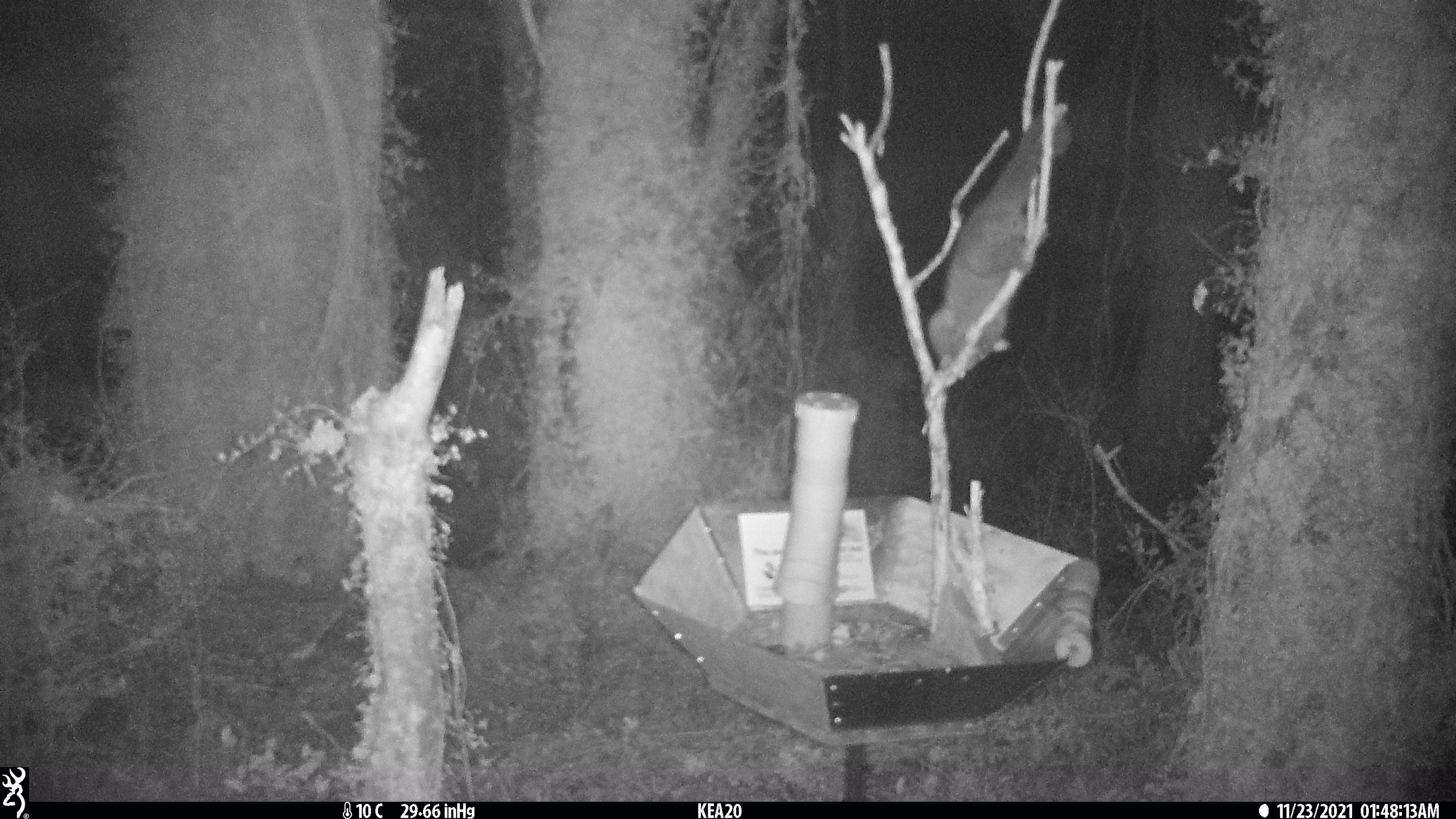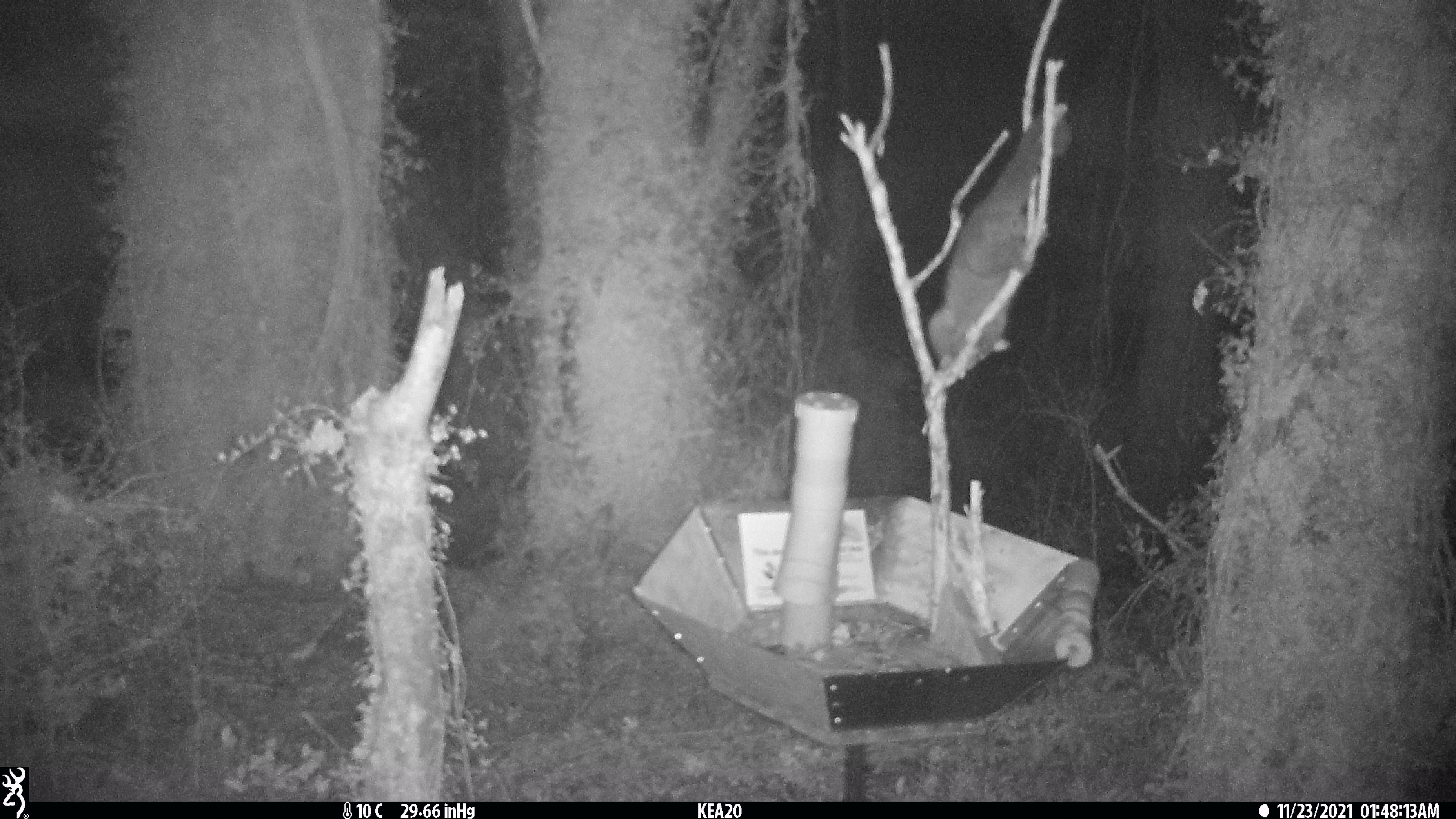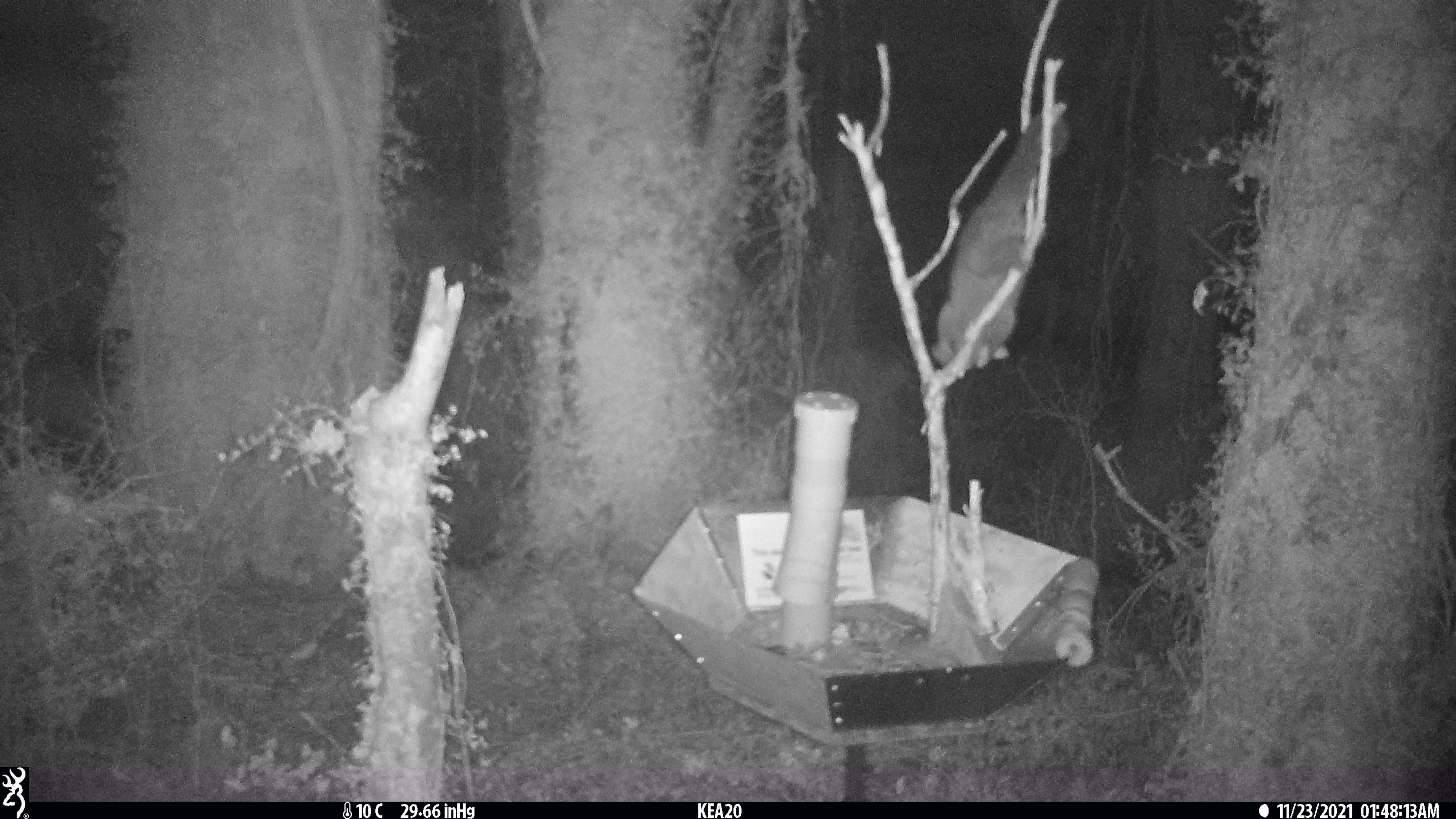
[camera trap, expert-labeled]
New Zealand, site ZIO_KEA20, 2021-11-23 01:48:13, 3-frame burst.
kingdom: Animalia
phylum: Chordata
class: Mammalia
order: Diprotodontia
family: Phalangeridae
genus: Trichosurus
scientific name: Trichosurus vulpecula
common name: common brushtail possum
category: possum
Possum (common brushtail possum) (Trichosurus vulpecula).